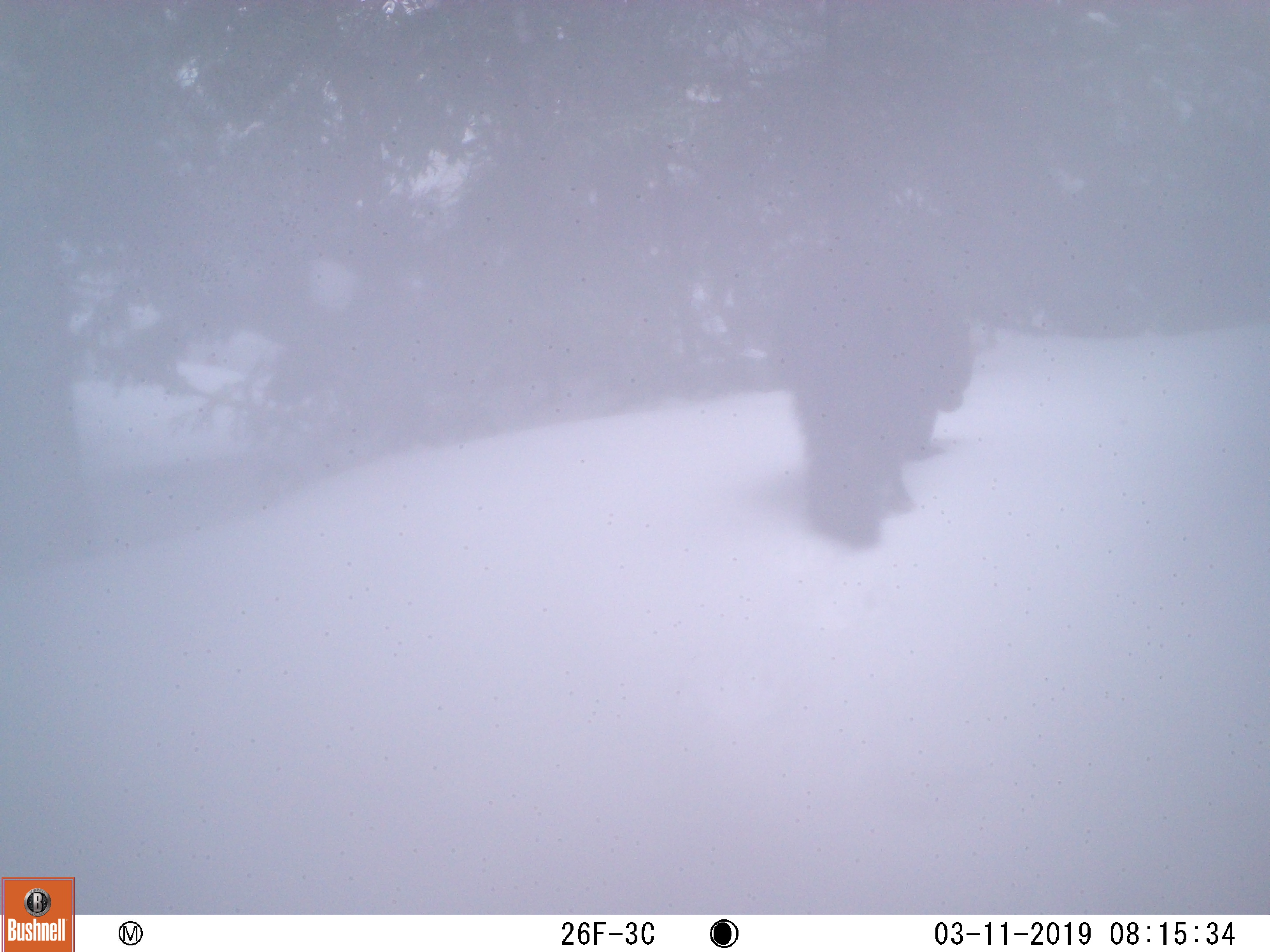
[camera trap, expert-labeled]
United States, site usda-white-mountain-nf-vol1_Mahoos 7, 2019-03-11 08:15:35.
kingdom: Animalia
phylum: Chordata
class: Mammalia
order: Carnivora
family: Mustelidae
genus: Pekania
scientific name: Pekania pennanti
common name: fisher